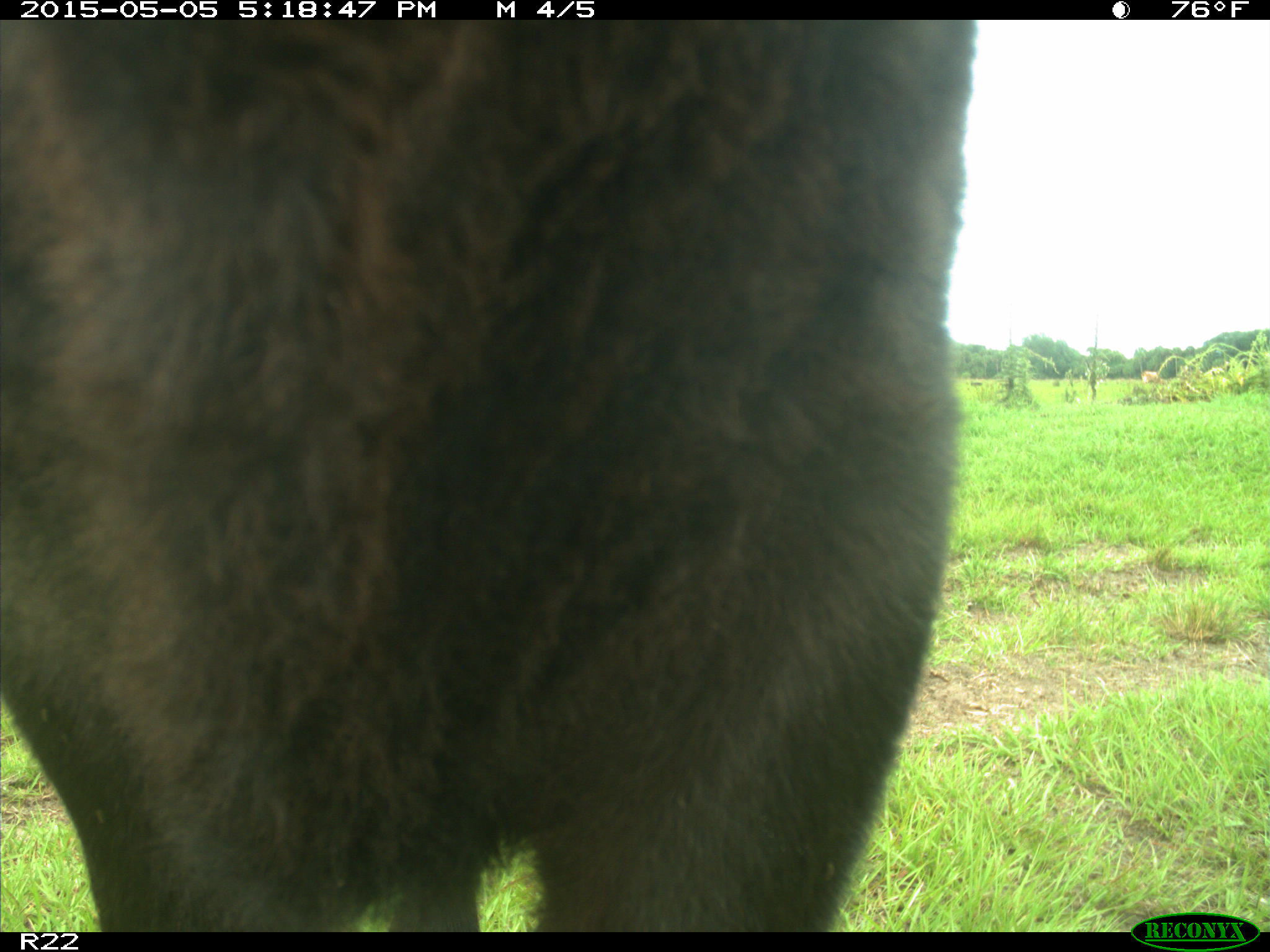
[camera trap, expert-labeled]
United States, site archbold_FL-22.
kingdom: Animalia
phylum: Chordata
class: Mammalia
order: Artiodactyla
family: Bovidae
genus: Bos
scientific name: Bos taurus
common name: domestic cow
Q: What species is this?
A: Bos taurus (domestic cow).